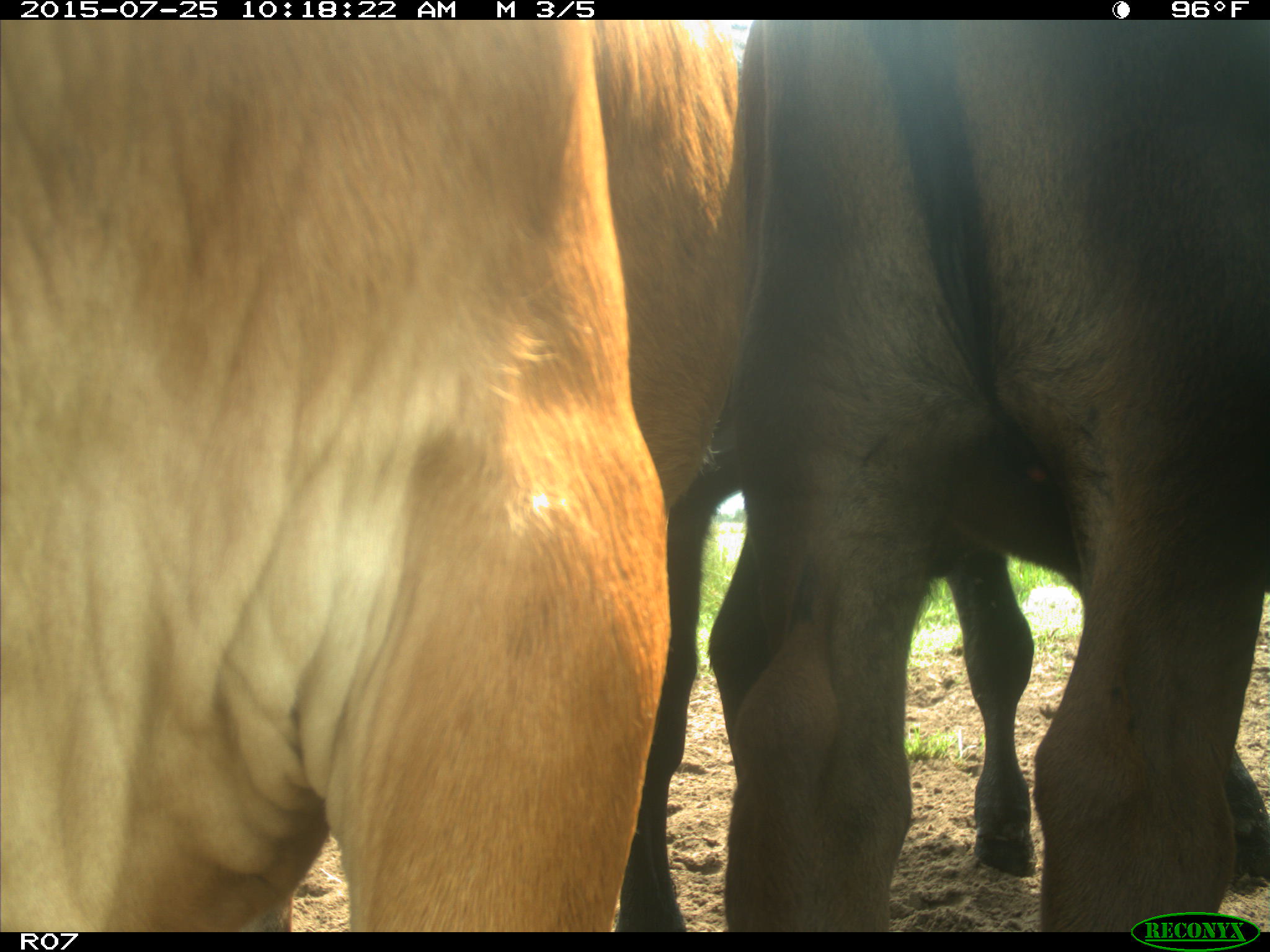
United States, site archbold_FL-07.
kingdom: Animalia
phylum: Chordata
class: Mammalia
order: Artiodactyla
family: Bovidae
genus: Bos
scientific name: Bos taurus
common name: domestic cow